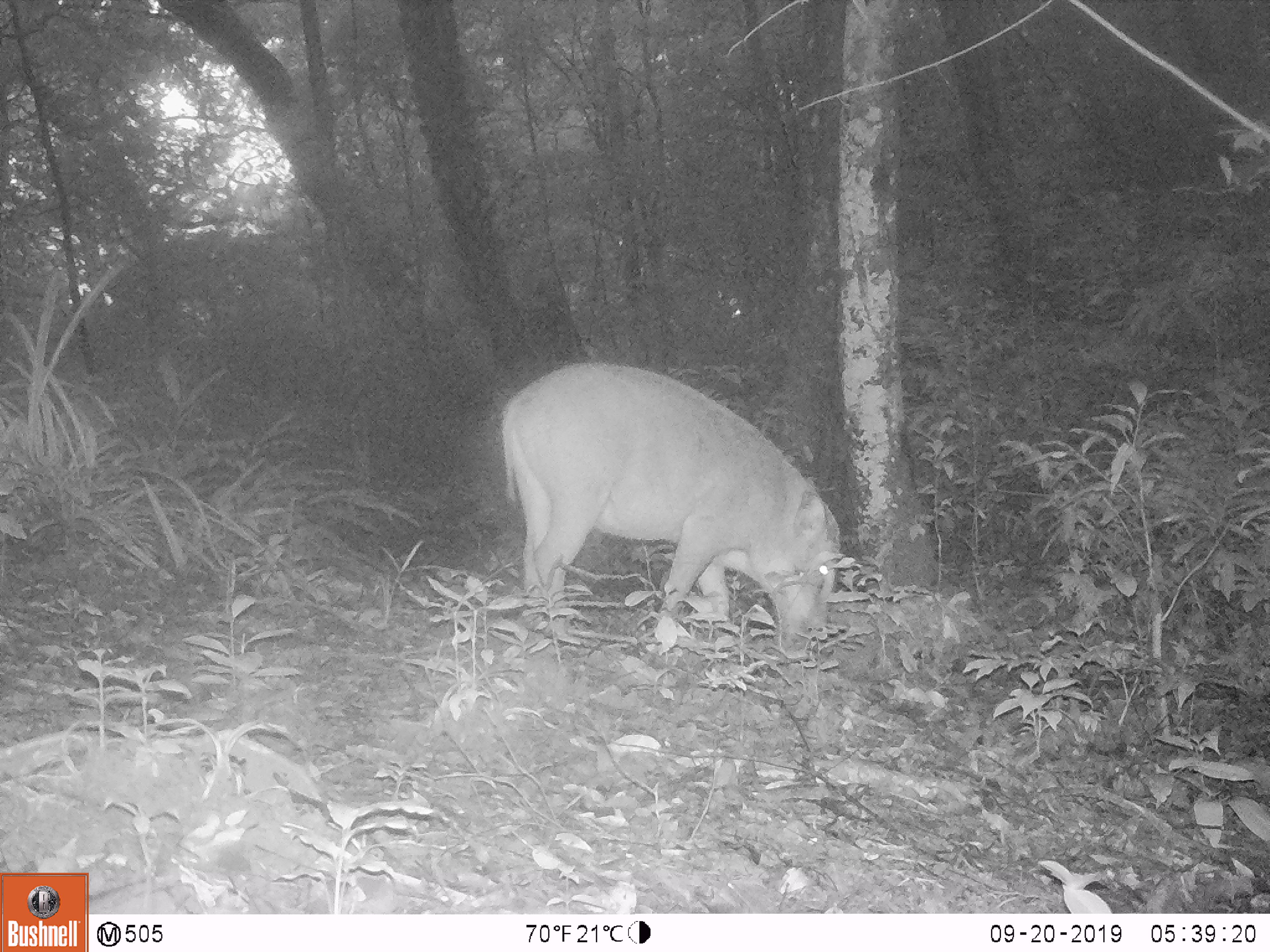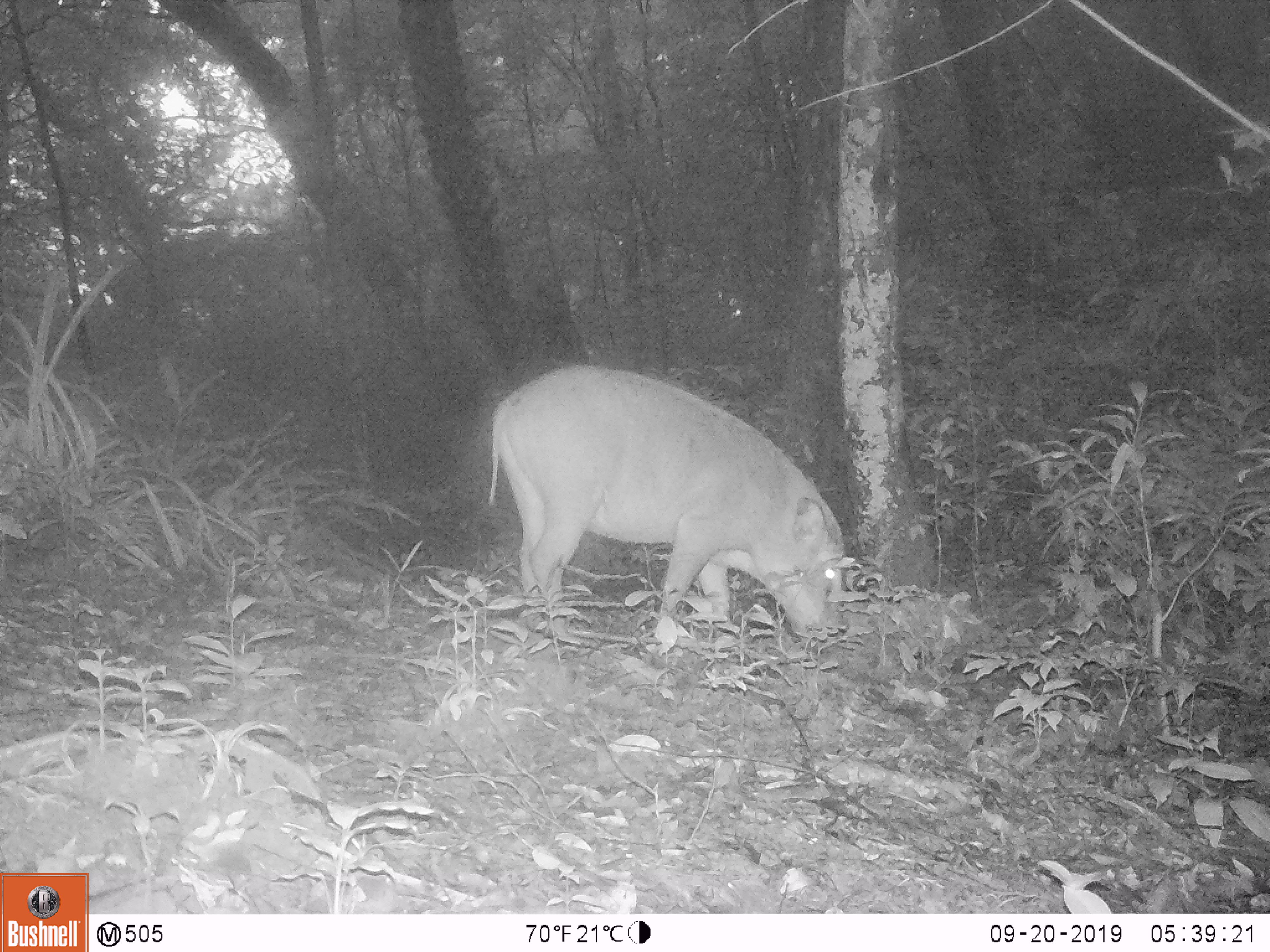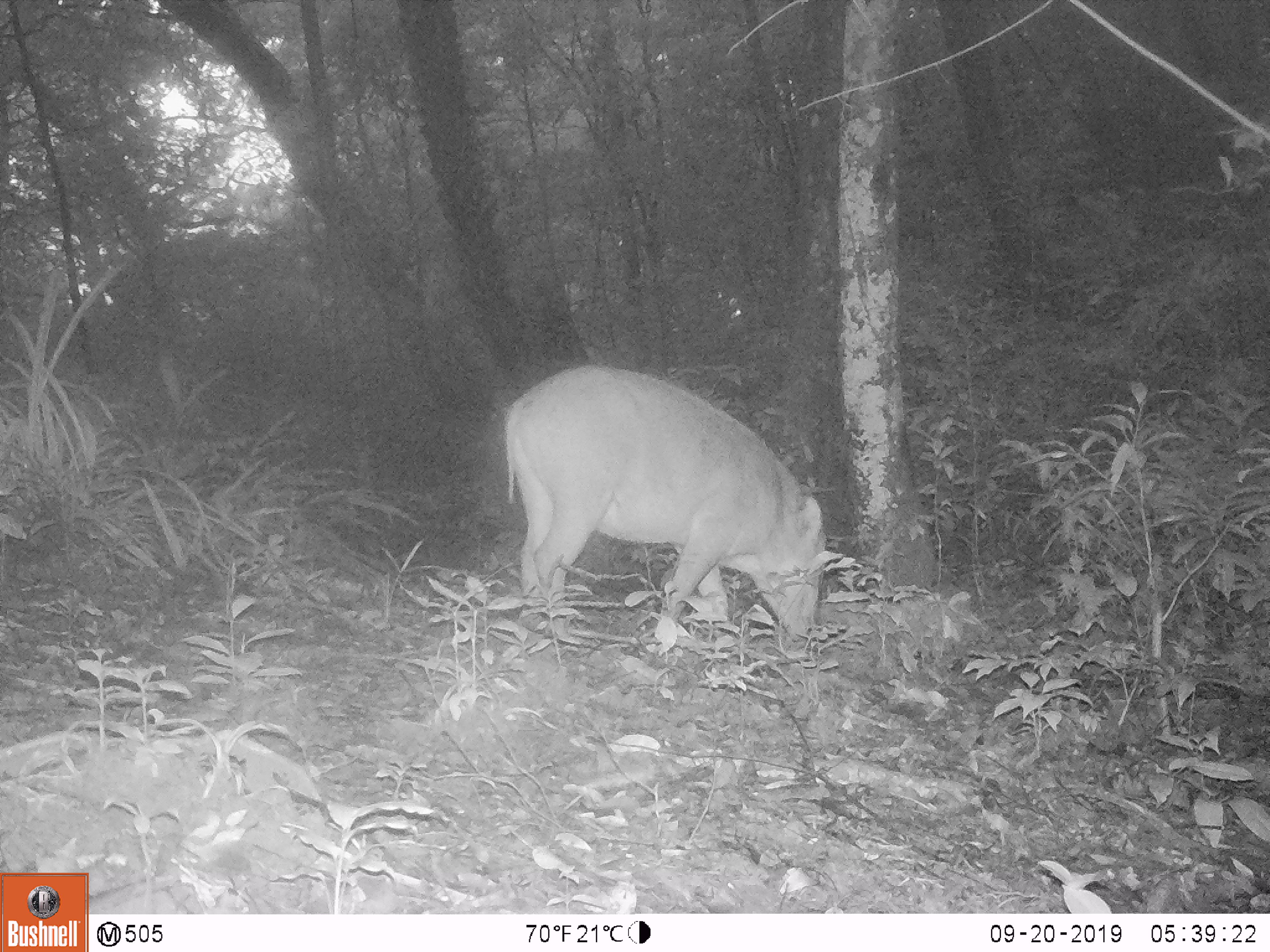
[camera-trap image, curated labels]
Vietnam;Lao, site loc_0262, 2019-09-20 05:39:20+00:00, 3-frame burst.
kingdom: Animalia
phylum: Chordata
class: Mammalia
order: Artiodactyla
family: Suidae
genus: Sus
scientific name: Sus scrofa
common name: eurasian wild pig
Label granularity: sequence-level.